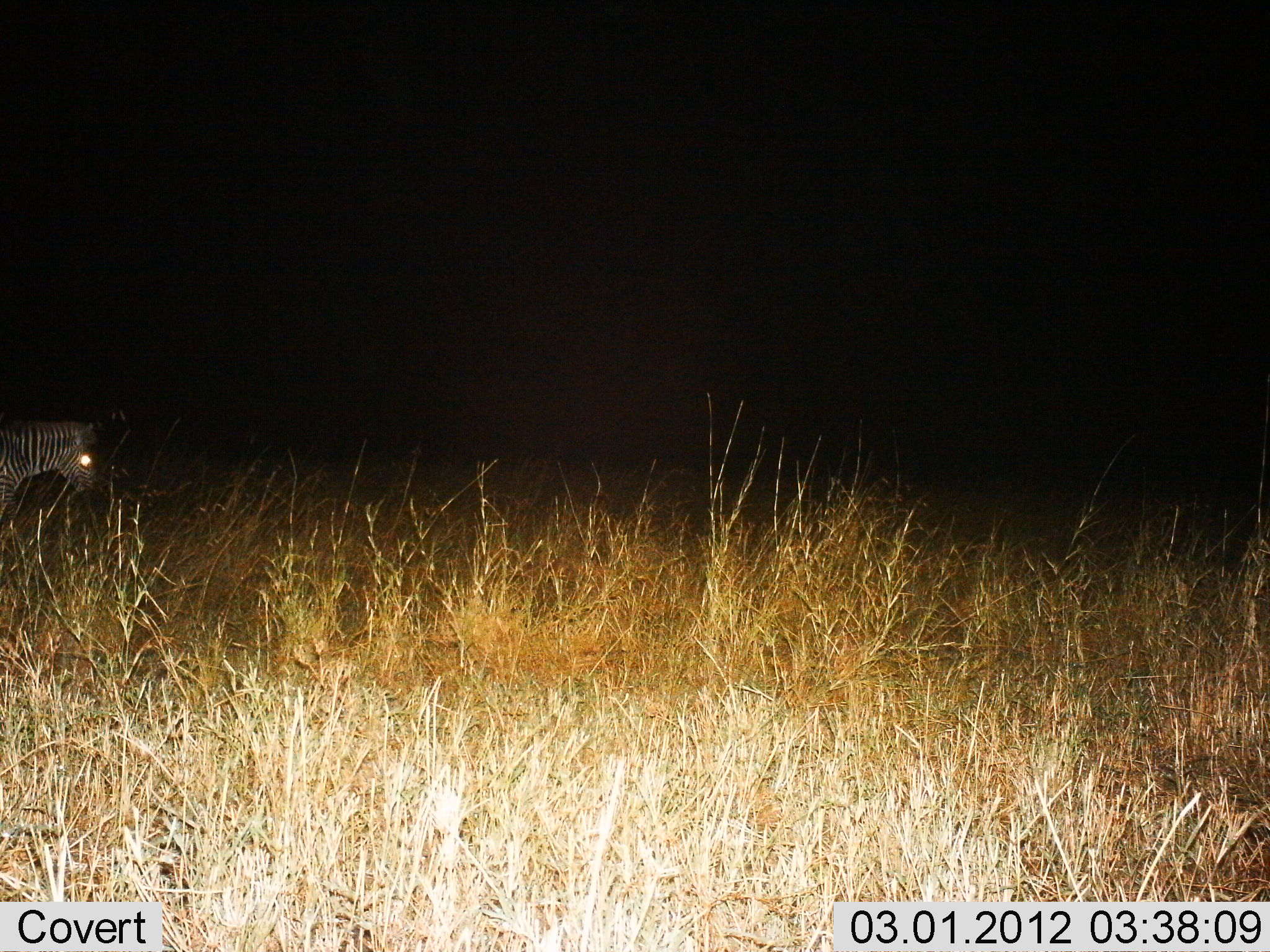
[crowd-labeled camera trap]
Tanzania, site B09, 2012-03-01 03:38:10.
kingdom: Animalia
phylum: Chordata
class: Mammalia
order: Perissodactyla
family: Equidae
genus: Equus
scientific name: Equus quagga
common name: plains zebra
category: zebra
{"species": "zebra (plains zebra) (Equus quagga)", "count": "1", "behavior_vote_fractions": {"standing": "58%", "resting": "0%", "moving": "42%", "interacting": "0%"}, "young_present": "0%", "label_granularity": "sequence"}